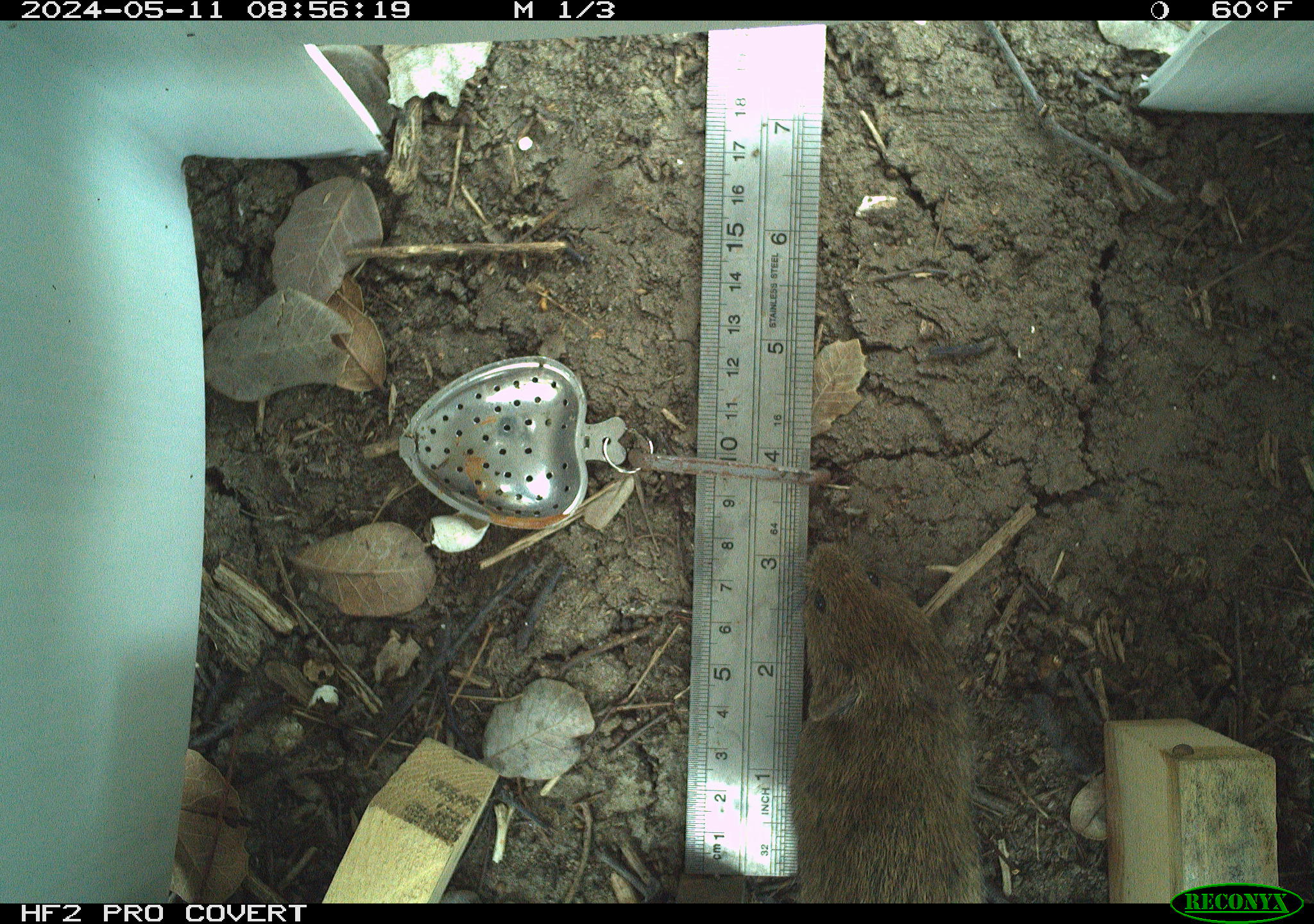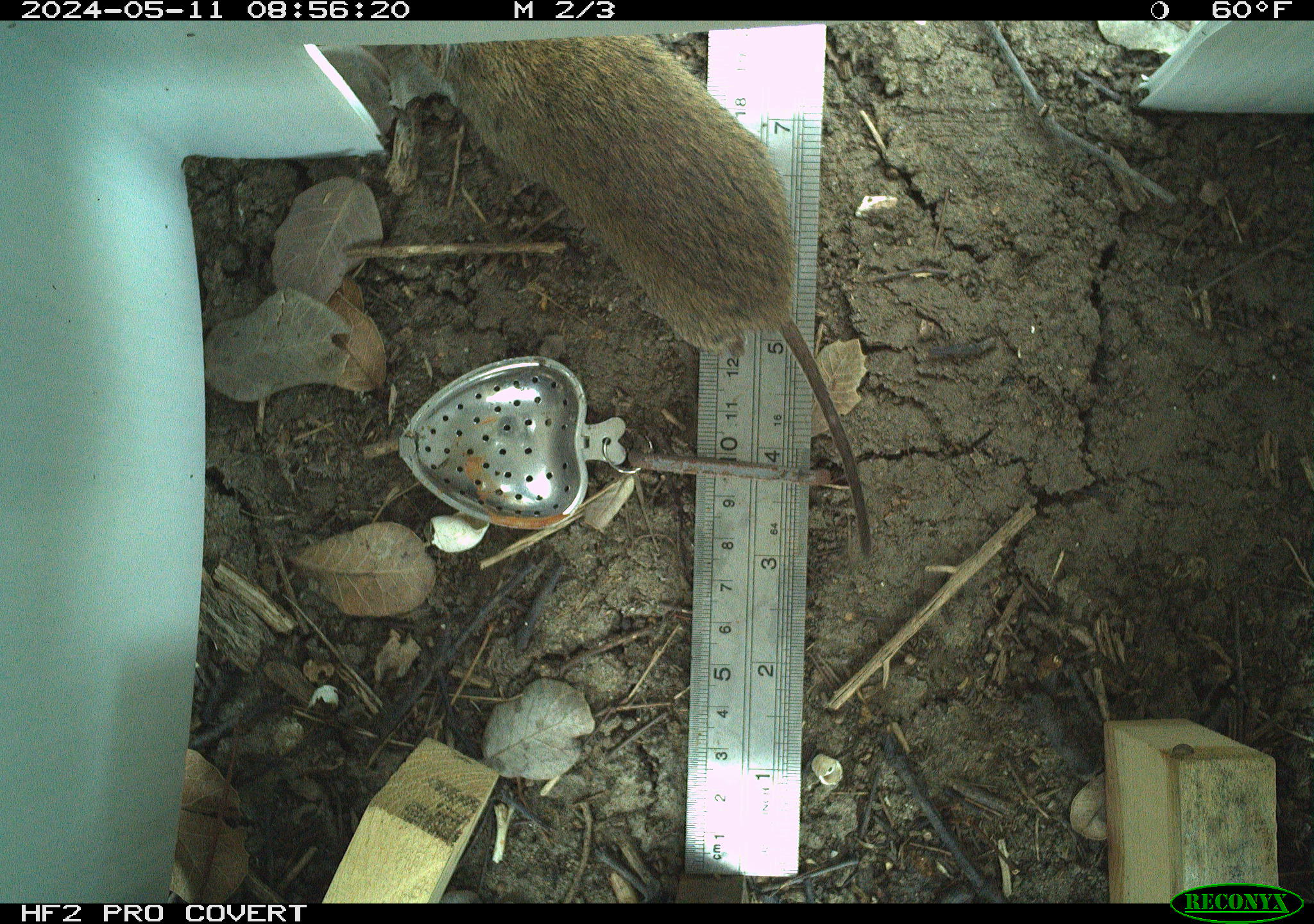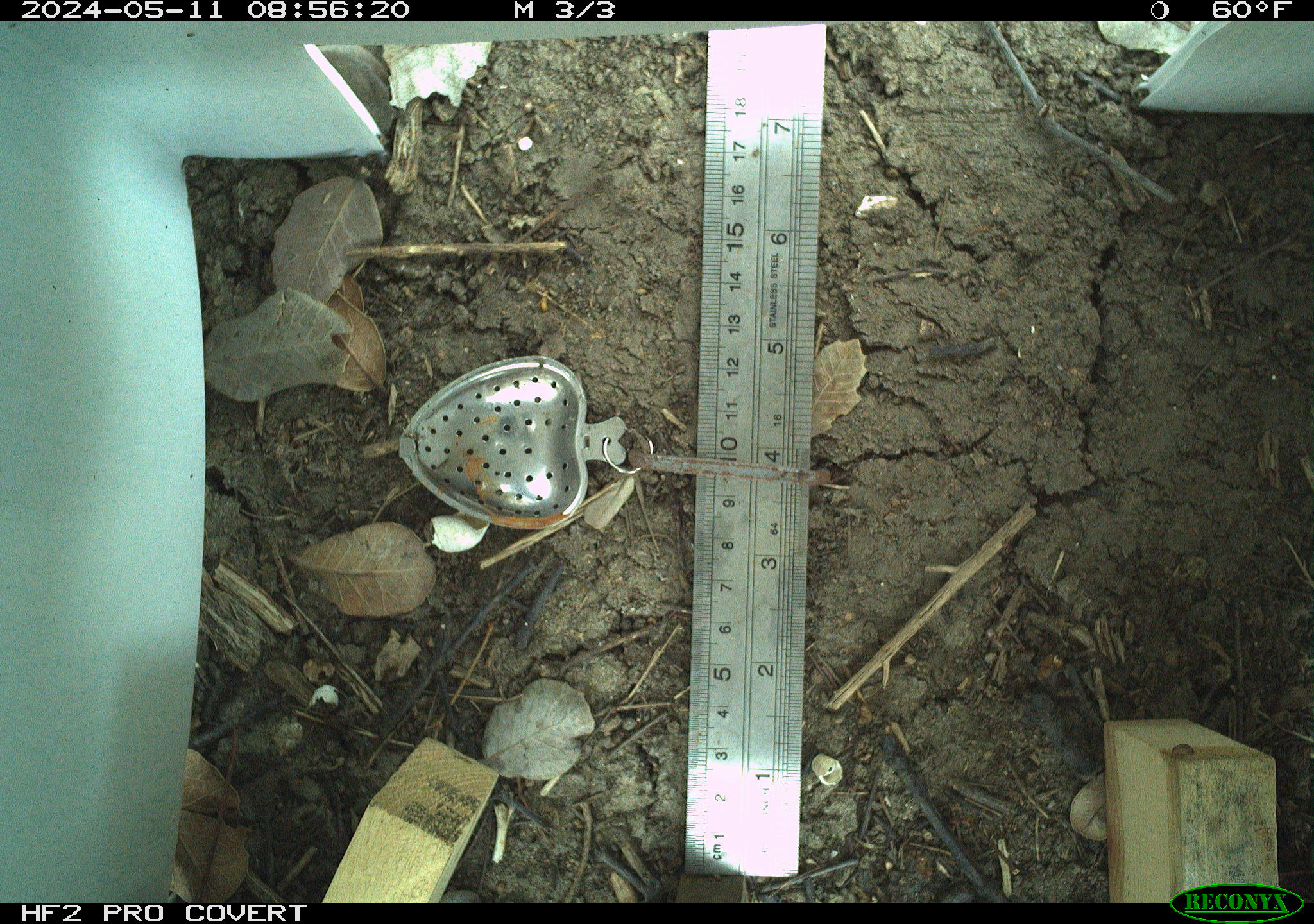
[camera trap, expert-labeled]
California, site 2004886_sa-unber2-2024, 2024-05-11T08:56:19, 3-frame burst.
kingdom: Animalia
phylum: Chordata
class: Mammalia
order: Rodentia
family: Cricetidae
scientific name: Arvicolinae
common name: voles, lemmings, and muskrats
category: arvicolinae subfamily